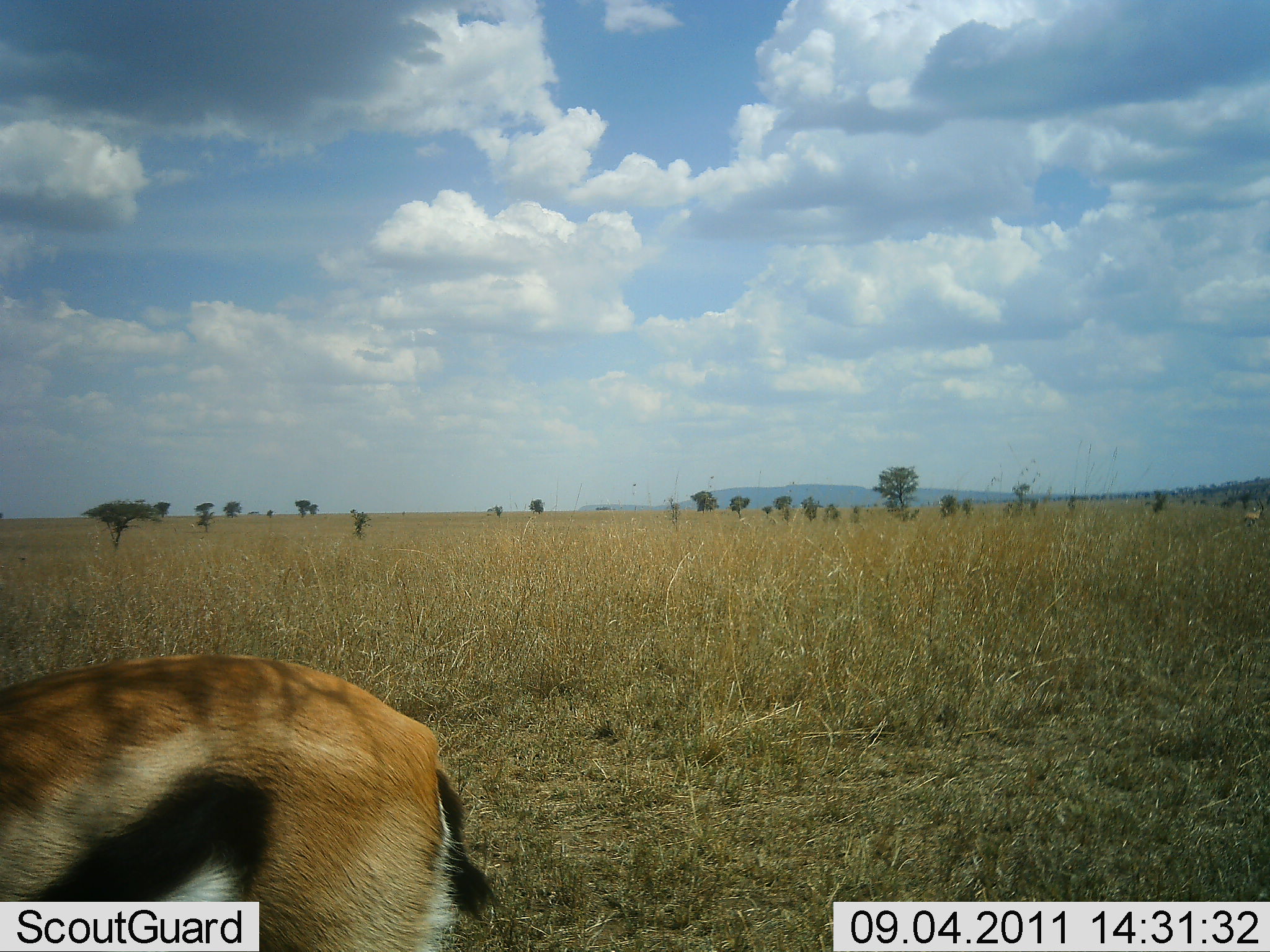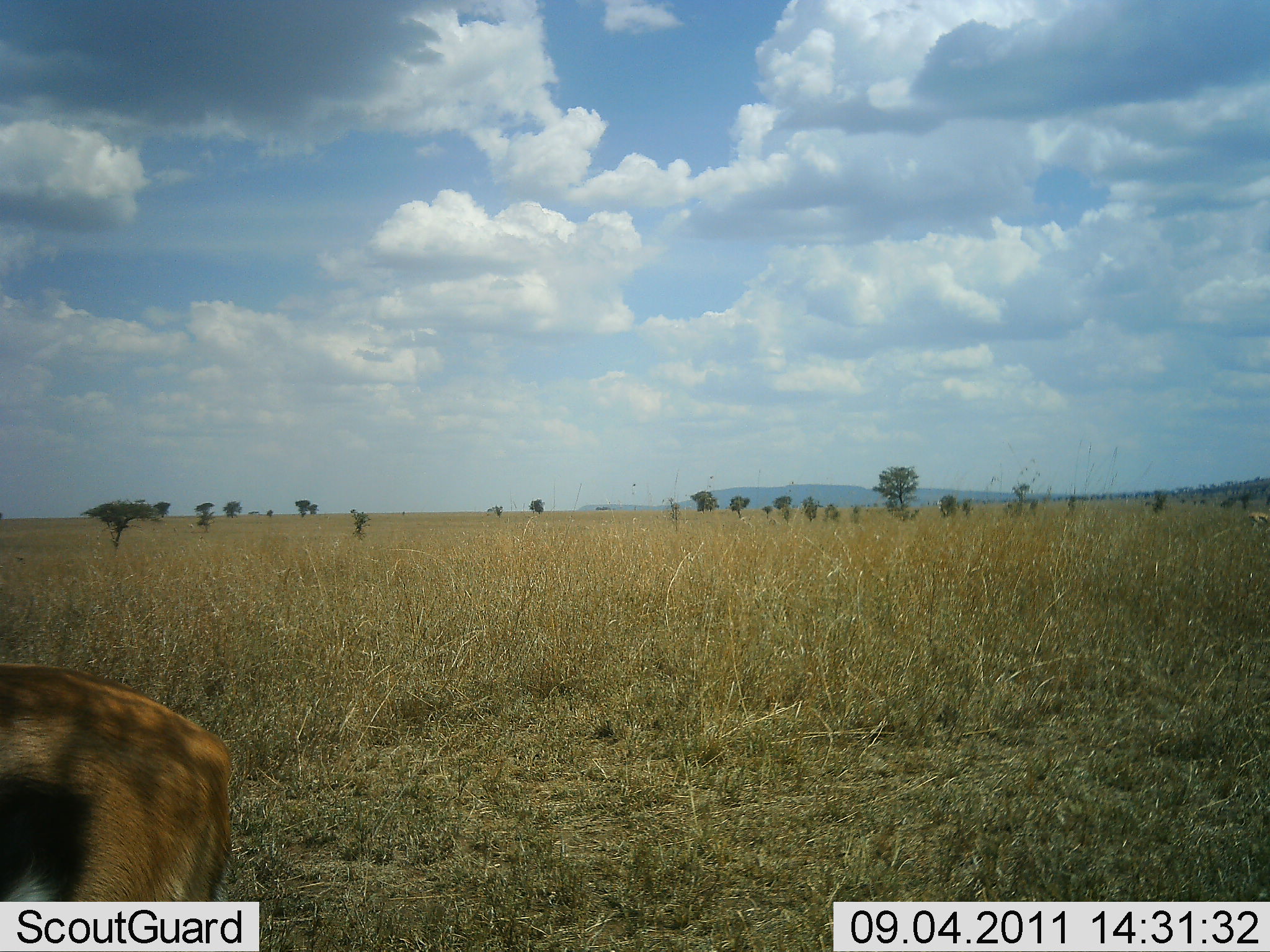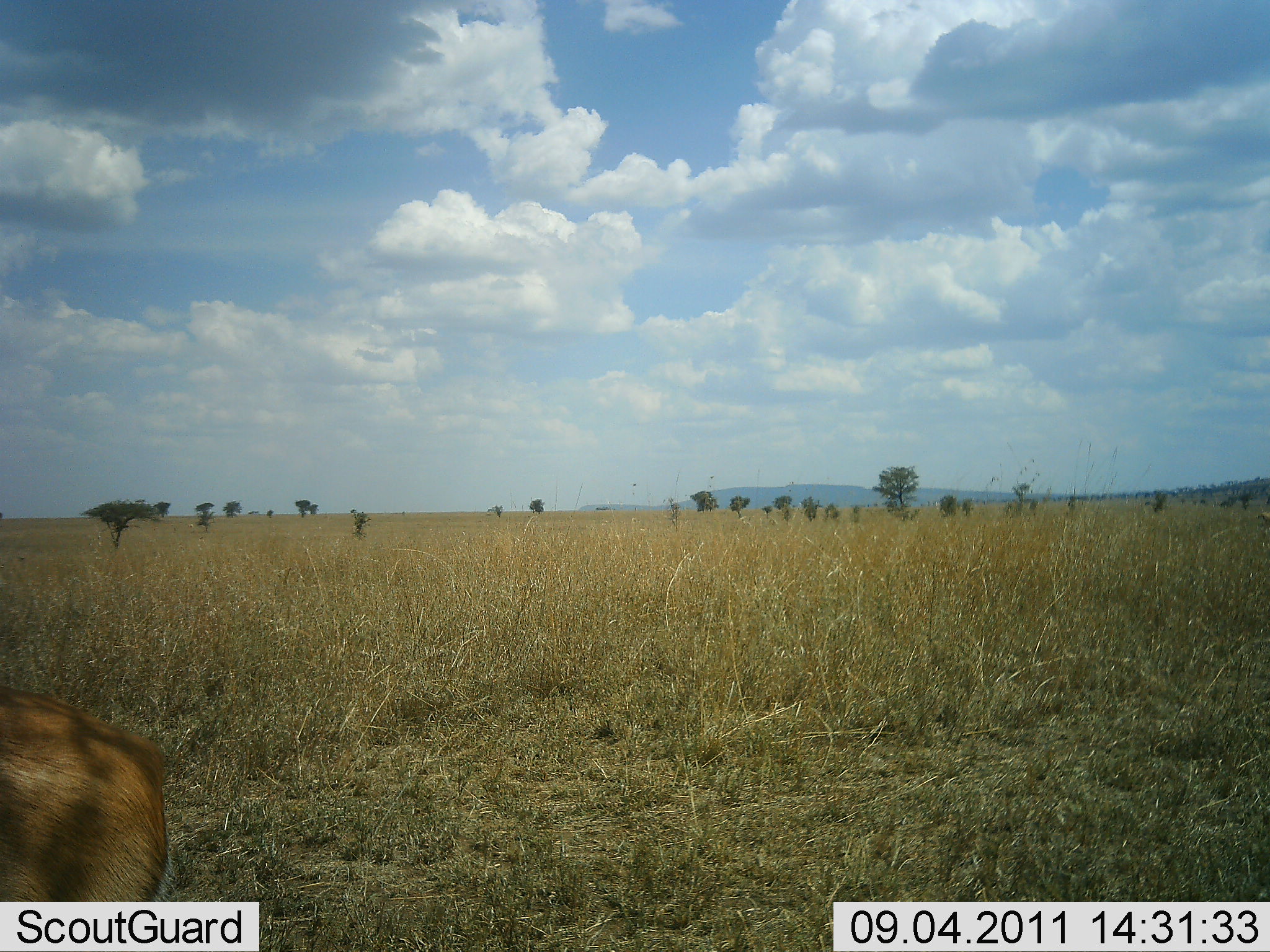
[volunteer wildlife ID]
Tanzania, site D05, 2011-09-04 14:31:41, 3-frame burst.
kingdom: Animalia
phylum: Chordata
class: Mammalia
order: Artiodactyla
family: Bovidae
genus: Eudorcas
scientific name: Eudorcas thomsonii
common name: thomson's gazelle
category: gazellethomsons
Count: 1.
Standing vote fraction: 7%.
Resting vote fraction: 0%.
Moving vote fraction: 93%.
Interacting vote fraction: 0%.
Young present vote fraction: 0%.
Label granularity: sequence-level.